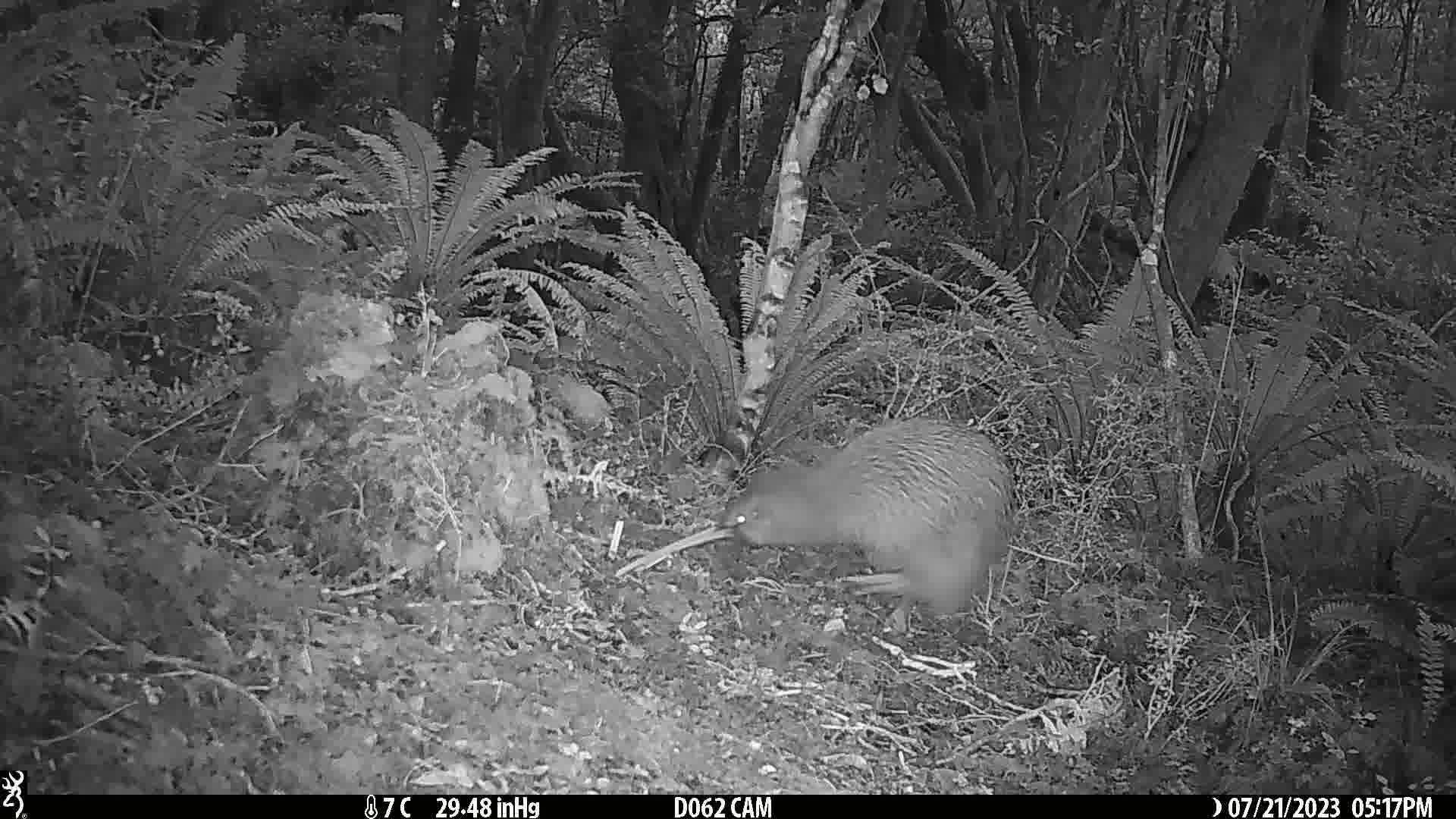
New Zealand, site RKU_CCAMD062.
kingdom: Animalia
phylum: Chordata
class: Aves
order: Apterygiformes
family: Apterygidae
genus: Apteryx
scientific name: Apteryx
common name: kiwi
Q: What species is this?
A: Kiwi (Apteryx).